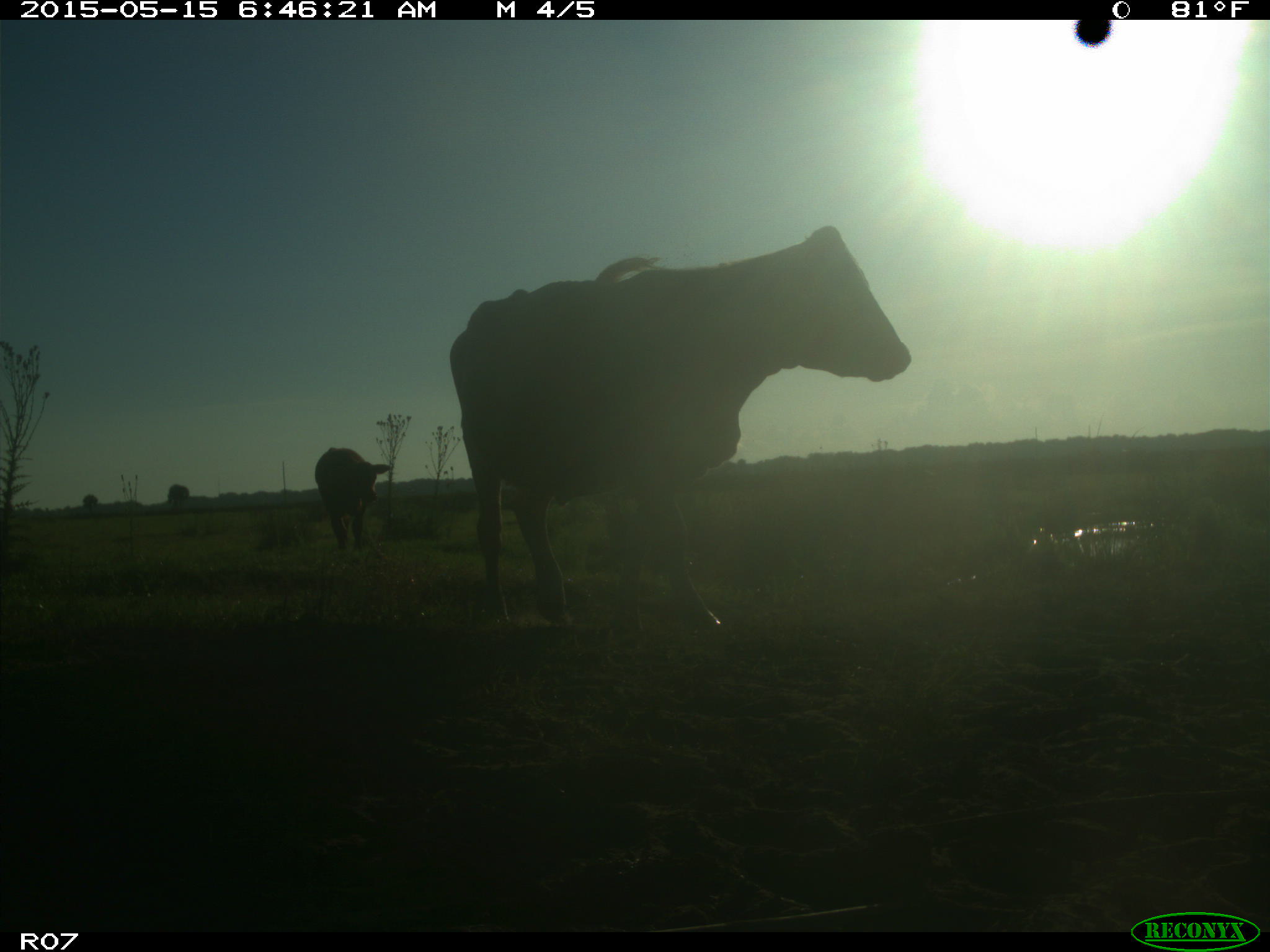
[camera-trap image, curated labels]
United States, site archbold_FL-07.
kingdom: Animalia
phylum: Chordata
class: Mammalia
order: Artiodactyla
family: Bovidae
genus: Bos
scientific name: Bos taurus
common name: domestic cow